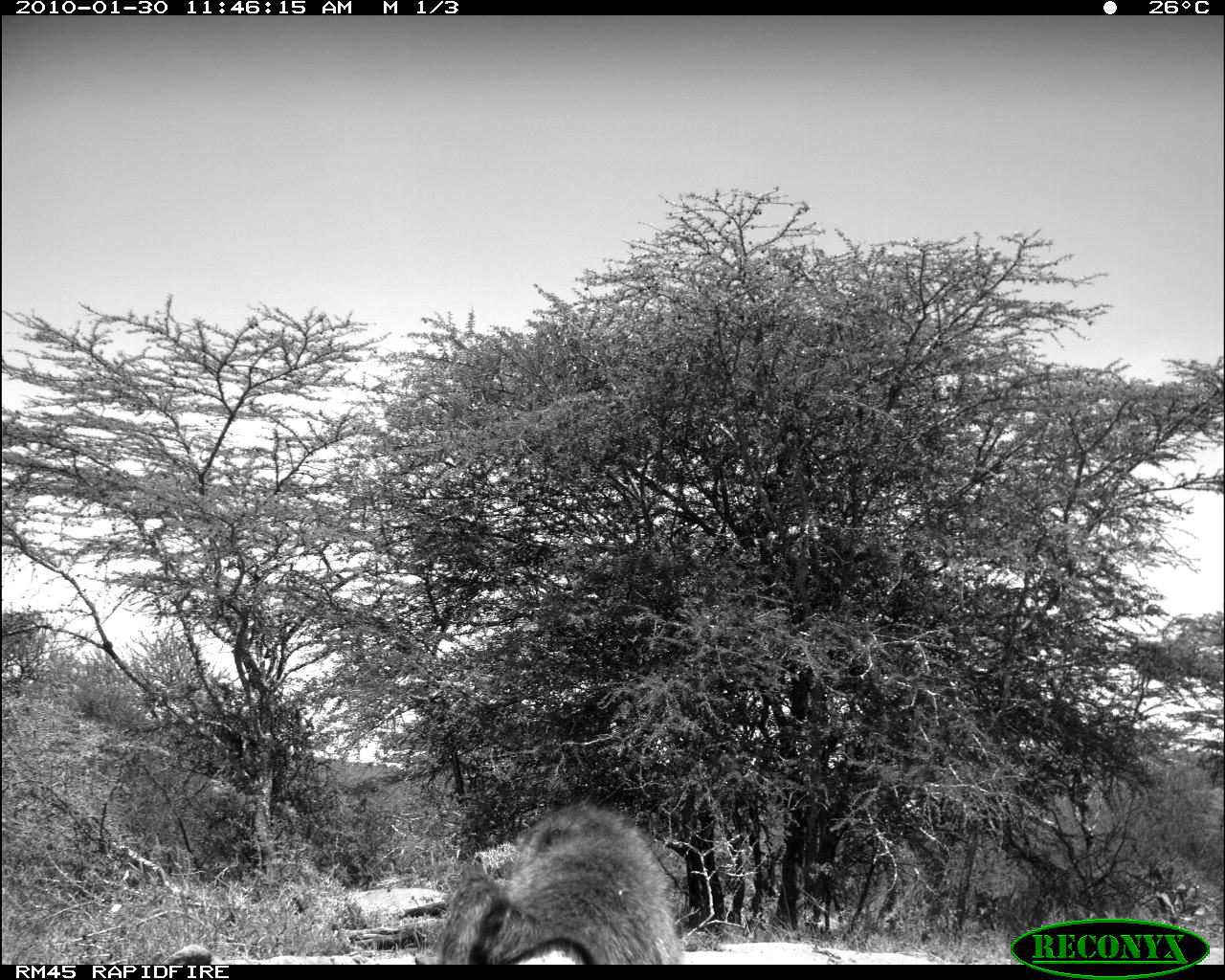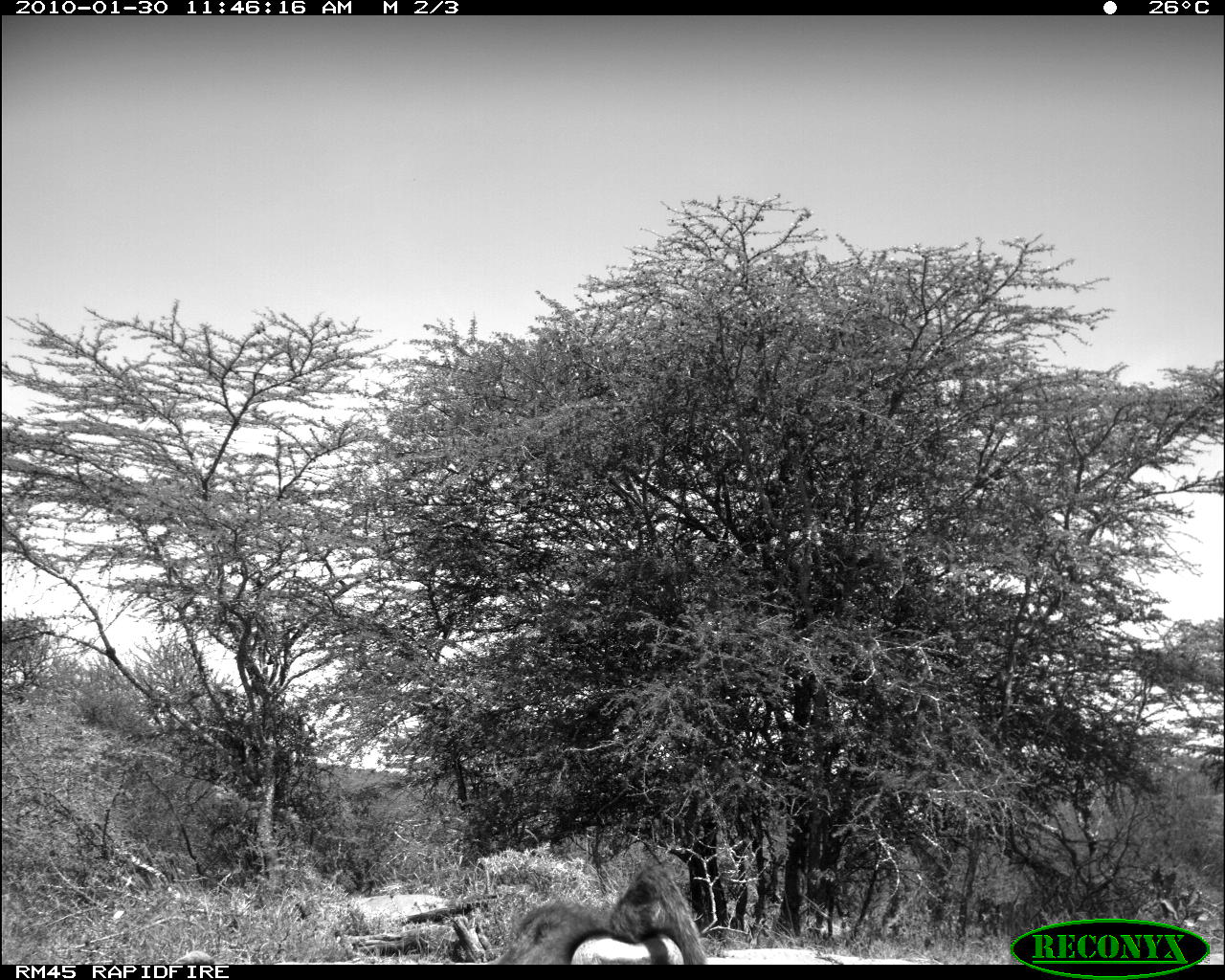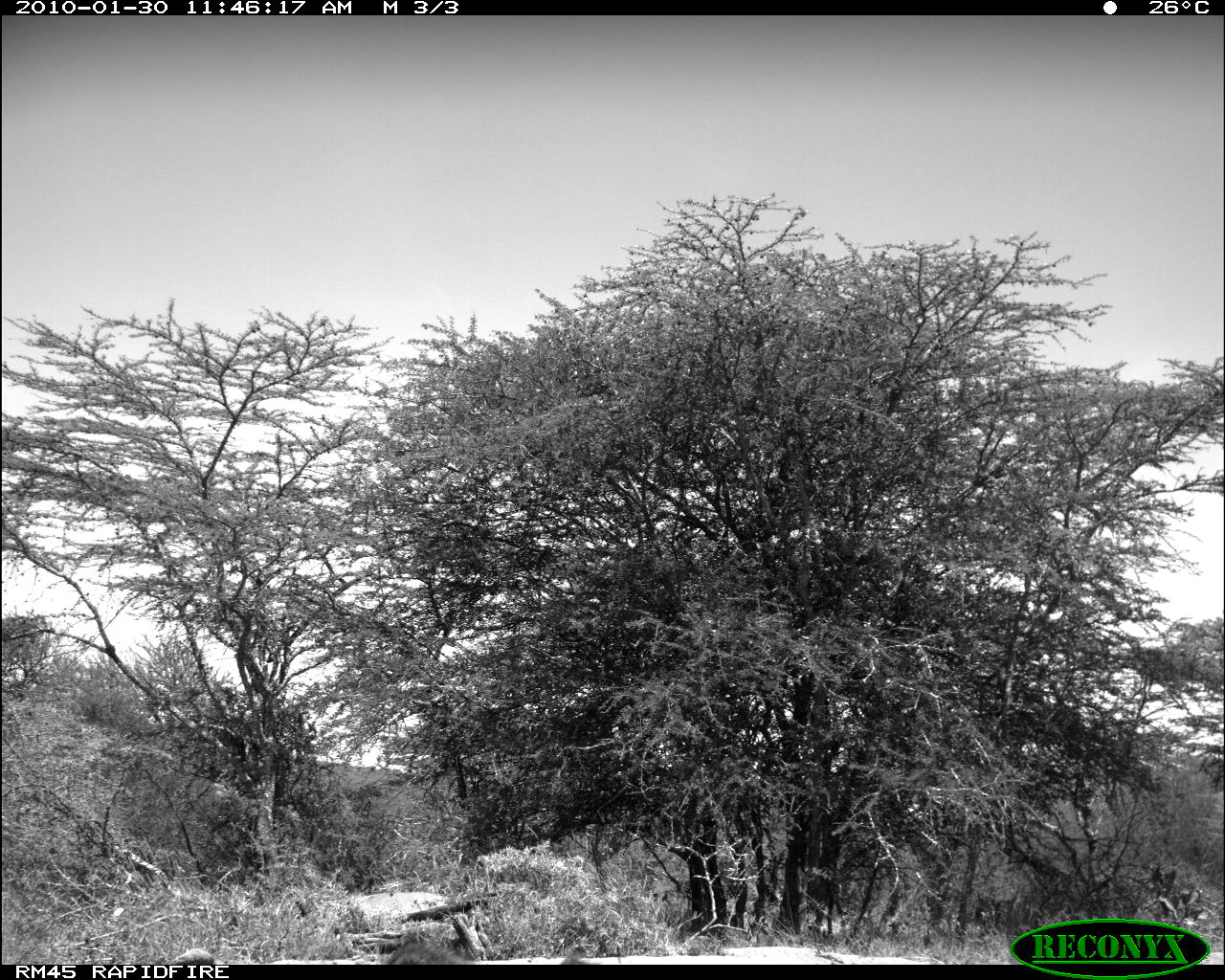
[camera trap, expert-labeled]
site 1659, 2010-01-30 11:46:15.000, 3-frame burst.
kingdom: Animalia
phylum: Chordata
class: Mammalia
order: Primates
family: Cercopithecidae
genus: Papio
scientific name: Papio anubis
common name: olive baboon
Papio anubis (olive baboon), count 1.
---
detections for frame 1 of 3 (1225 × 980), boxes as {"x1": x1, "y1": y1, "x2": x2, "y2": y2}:
papio anubis: {"x1": 436, "y1": 802, "x2": 685, "y2": 965}